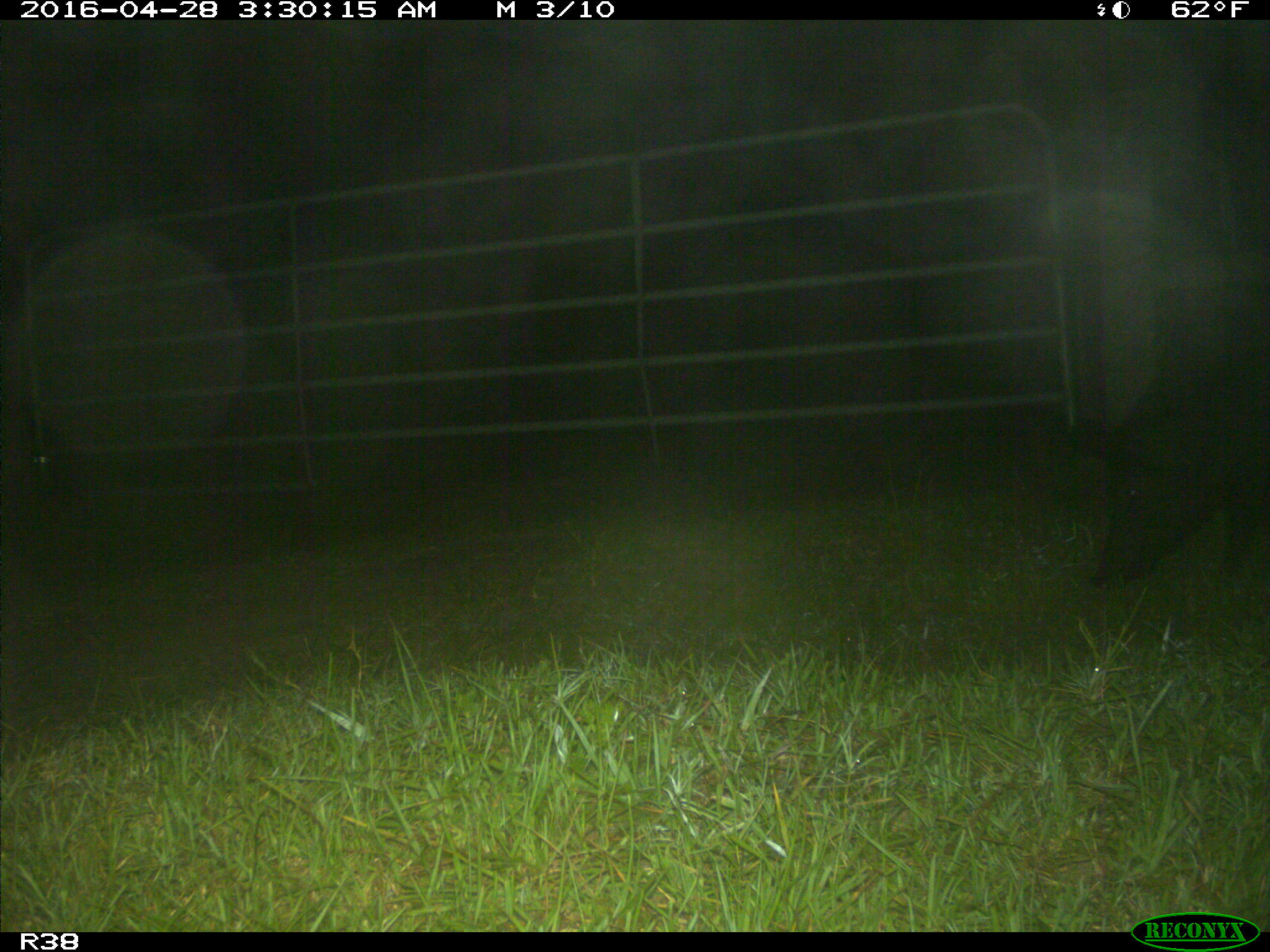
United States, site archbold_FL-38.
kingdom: Animalia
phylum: Chordata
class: Mammalia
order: Artiodactyla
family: Suidae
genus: Sus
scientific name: Sus scrofa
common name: wild boar